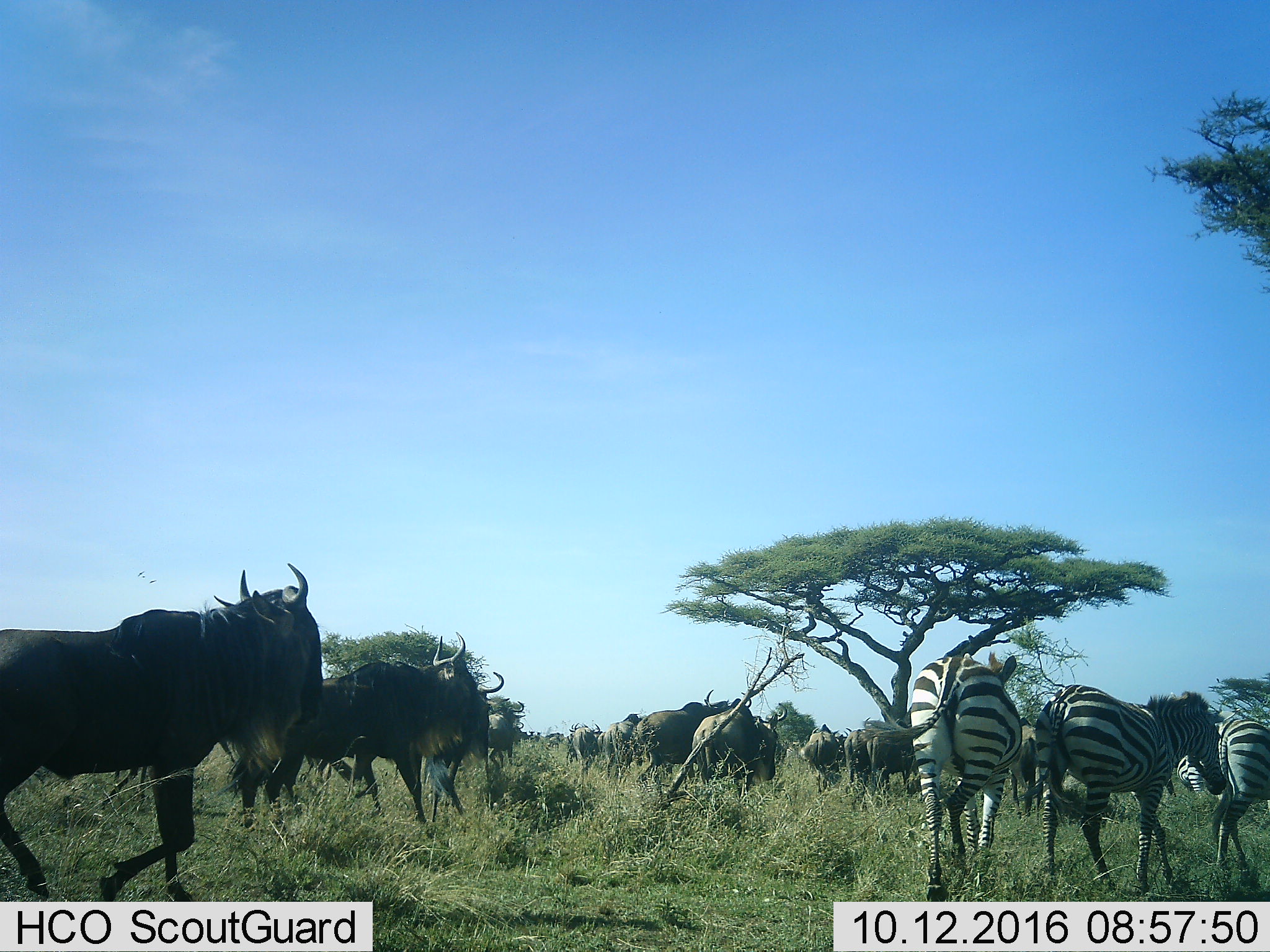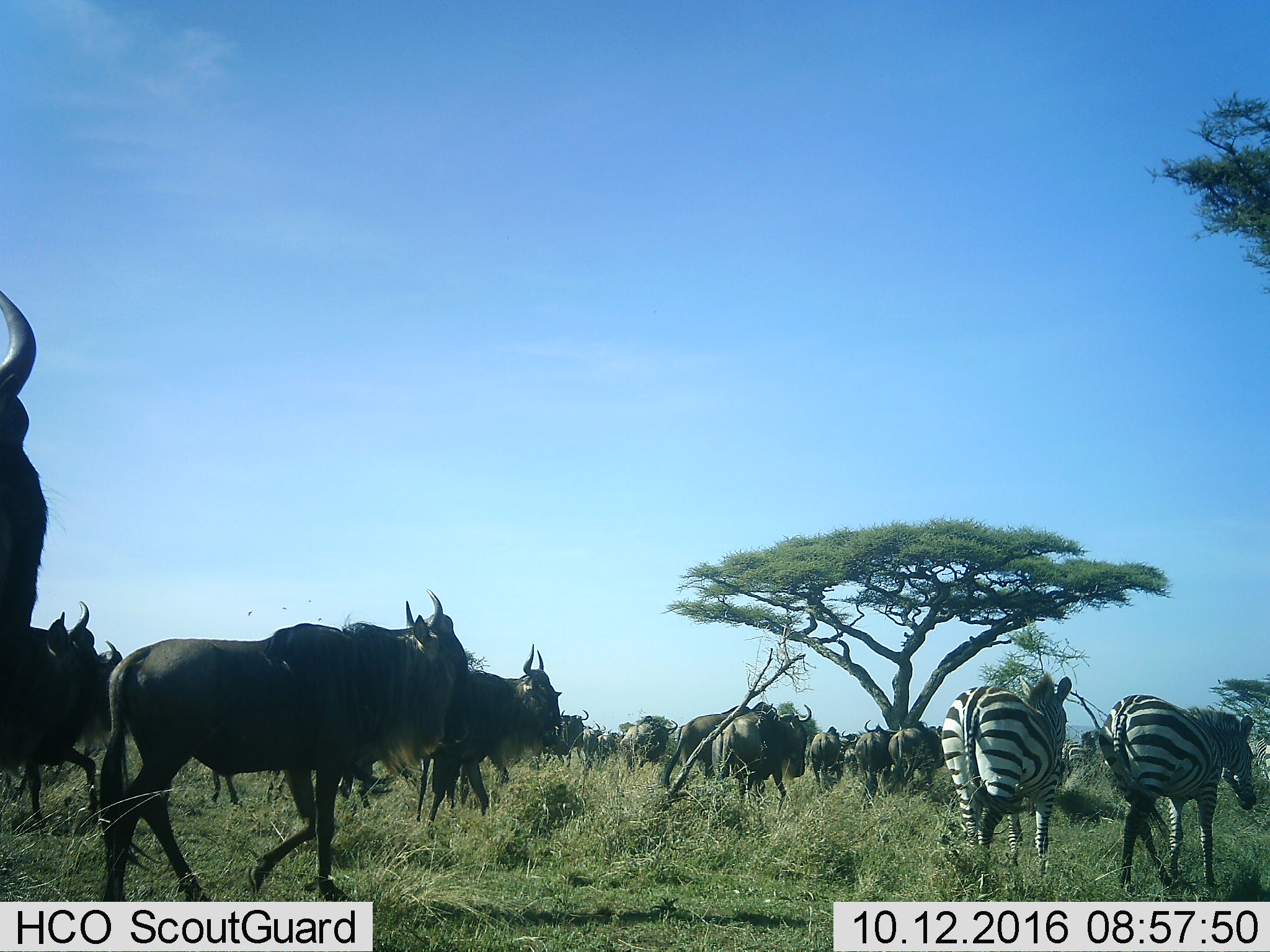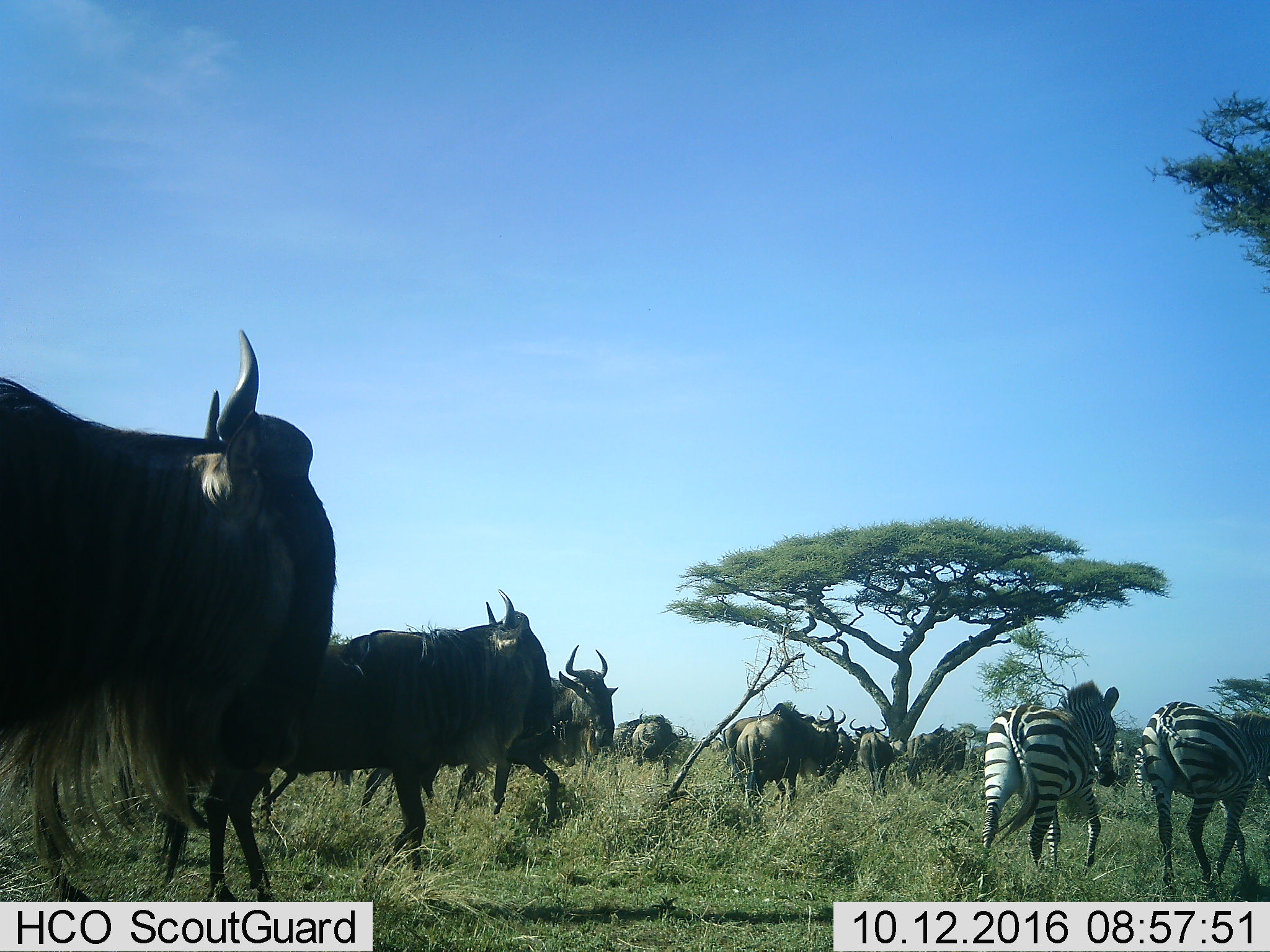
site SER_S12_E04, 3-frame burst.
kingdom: Animalia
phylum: Chordata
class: Mammalia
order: Artiodactyla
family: Bovidae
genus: Connochaetes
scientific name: Connochaetes taurinus taurinus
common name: blue wildebeest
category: wildebeestblue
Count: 11-50.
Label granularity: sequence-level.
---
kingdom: Animalia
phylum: Chordata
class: Mammalia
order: Perissodactyla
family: Equidae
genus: Equus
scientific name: Equus quagga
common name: plains zebra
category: zebraplains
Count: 5.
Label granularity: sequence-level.